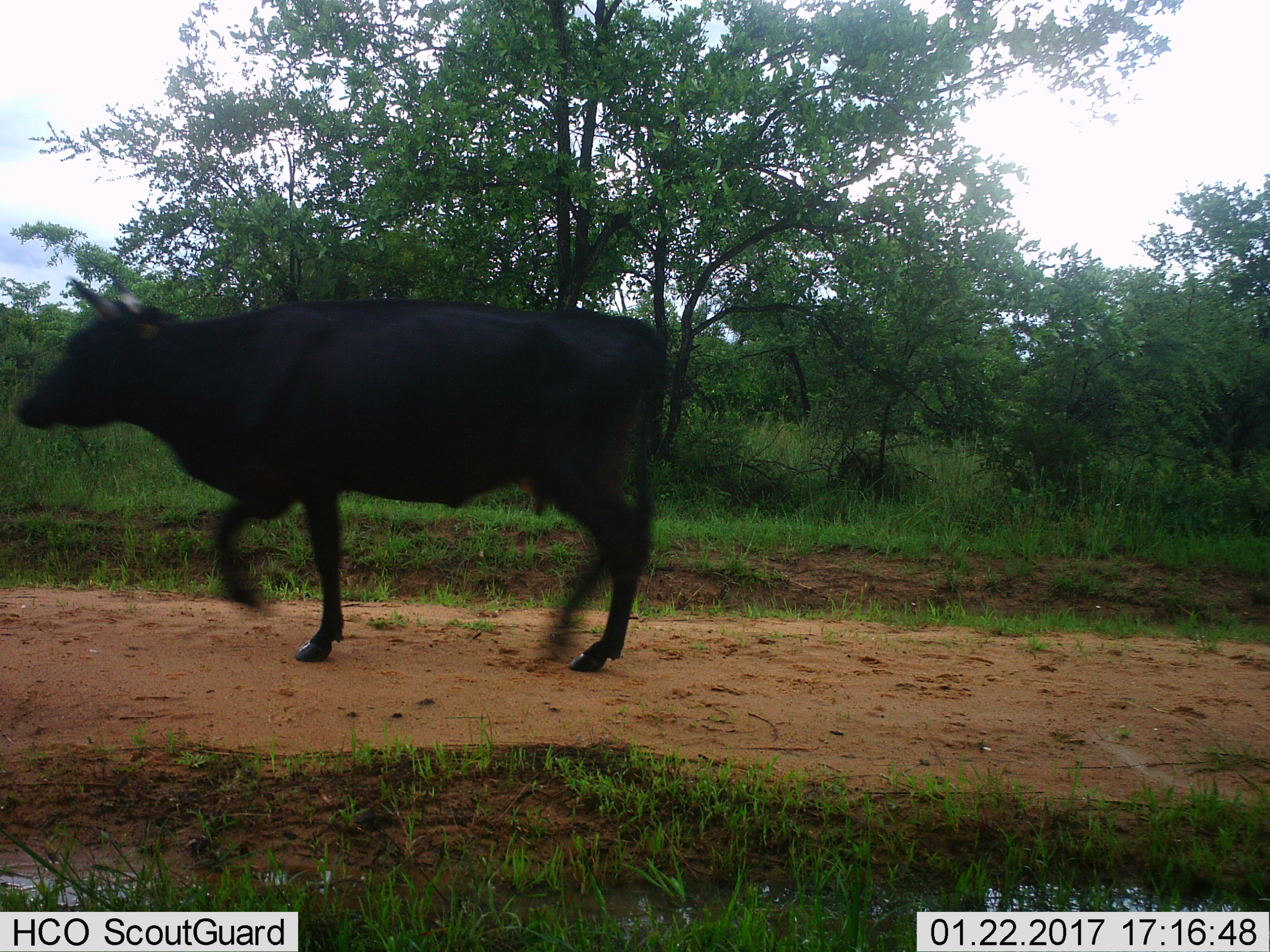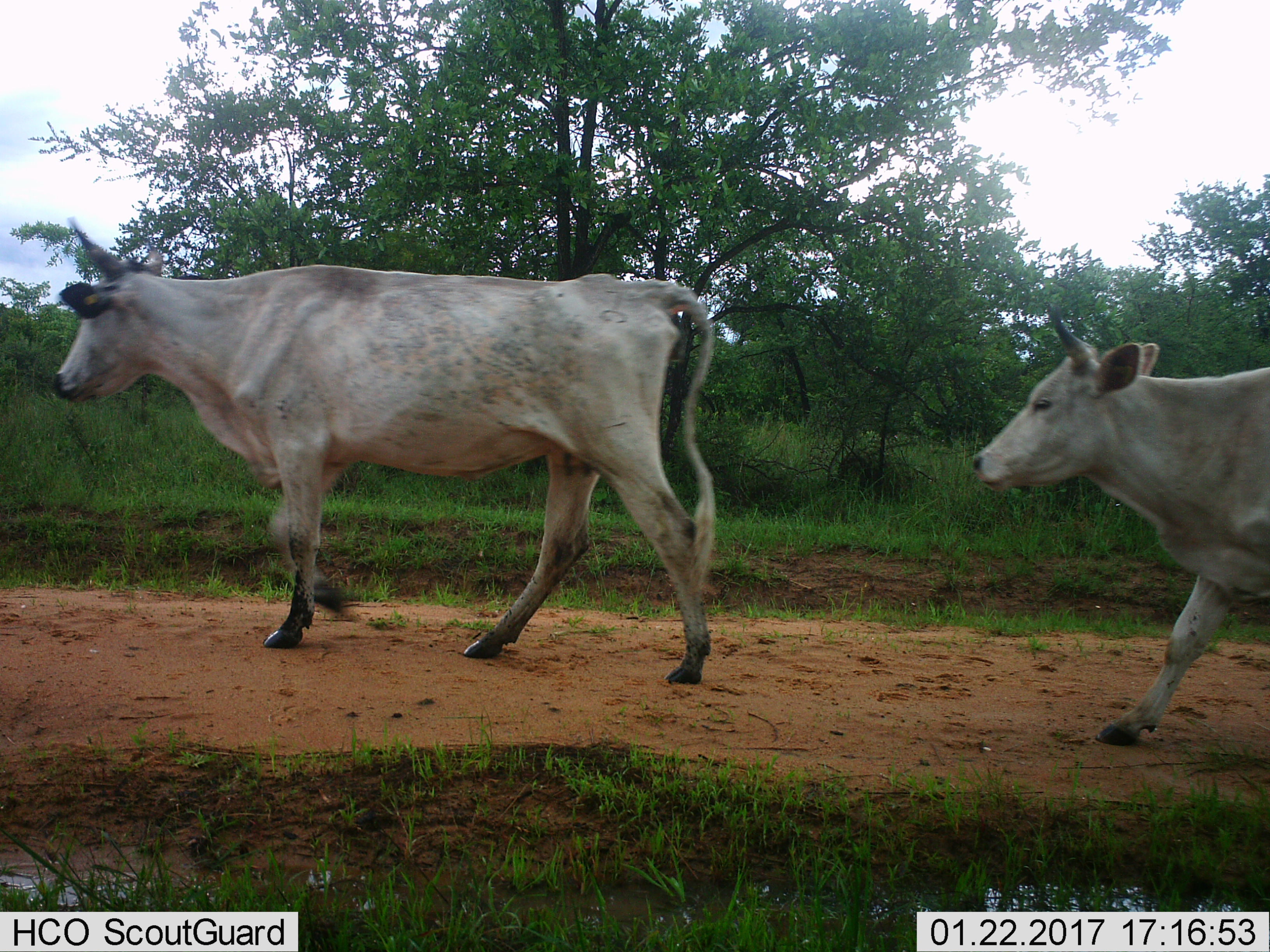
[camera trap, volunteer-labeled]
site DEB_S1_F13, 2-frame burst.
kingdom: Animalia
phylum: Chordata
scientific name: Vertebrata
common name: domestic animal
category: domesticanimal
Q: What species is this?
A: Domesticanimal (domestic animal) (Vertebrata).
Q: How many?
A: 1.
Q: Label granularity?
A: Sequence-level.